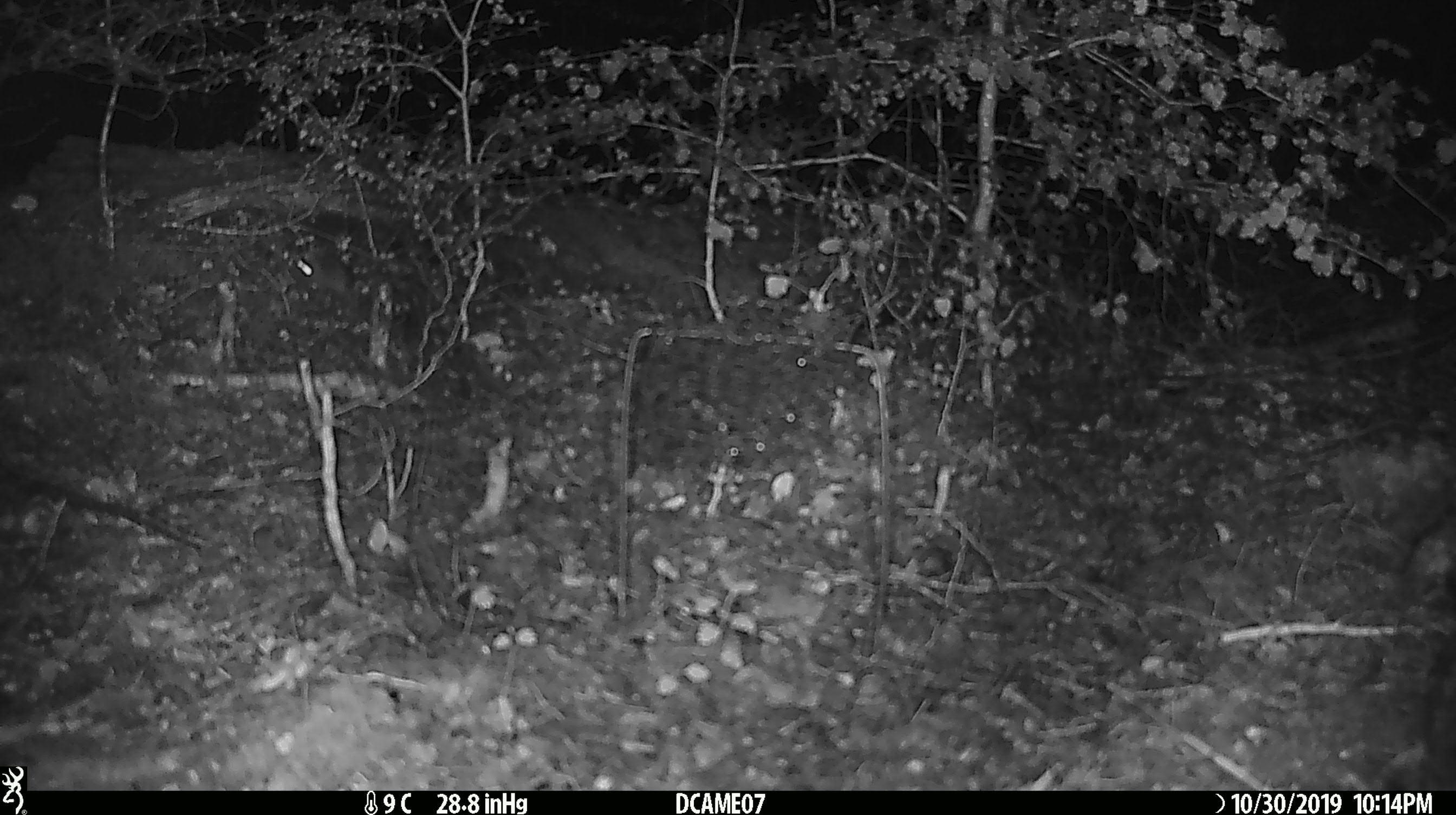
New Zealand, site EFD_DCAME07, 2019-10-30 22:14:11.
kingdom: Animalia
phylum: Chordata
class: Mammalia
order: Rodentia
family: Muridae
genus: Mus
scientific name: Mus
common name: mouse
Mouse (Mus).